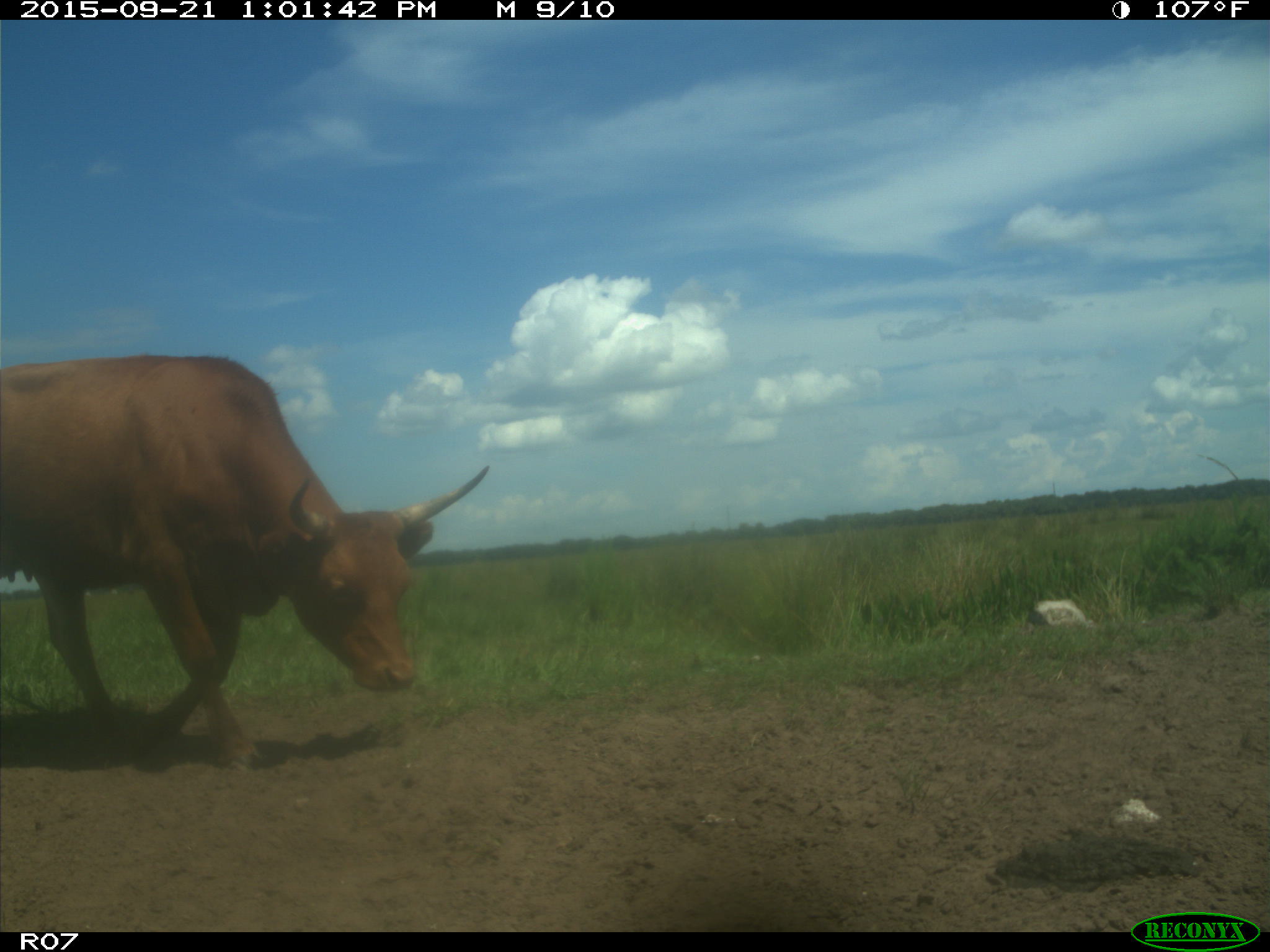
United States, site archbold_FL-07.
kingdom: Animalia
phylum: Chordata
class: Mammalia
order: Artiodactyla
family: Bovidae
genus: Bos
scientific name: Bos taurus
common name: domestic cow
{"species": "Bos taurus (domestic cow)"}